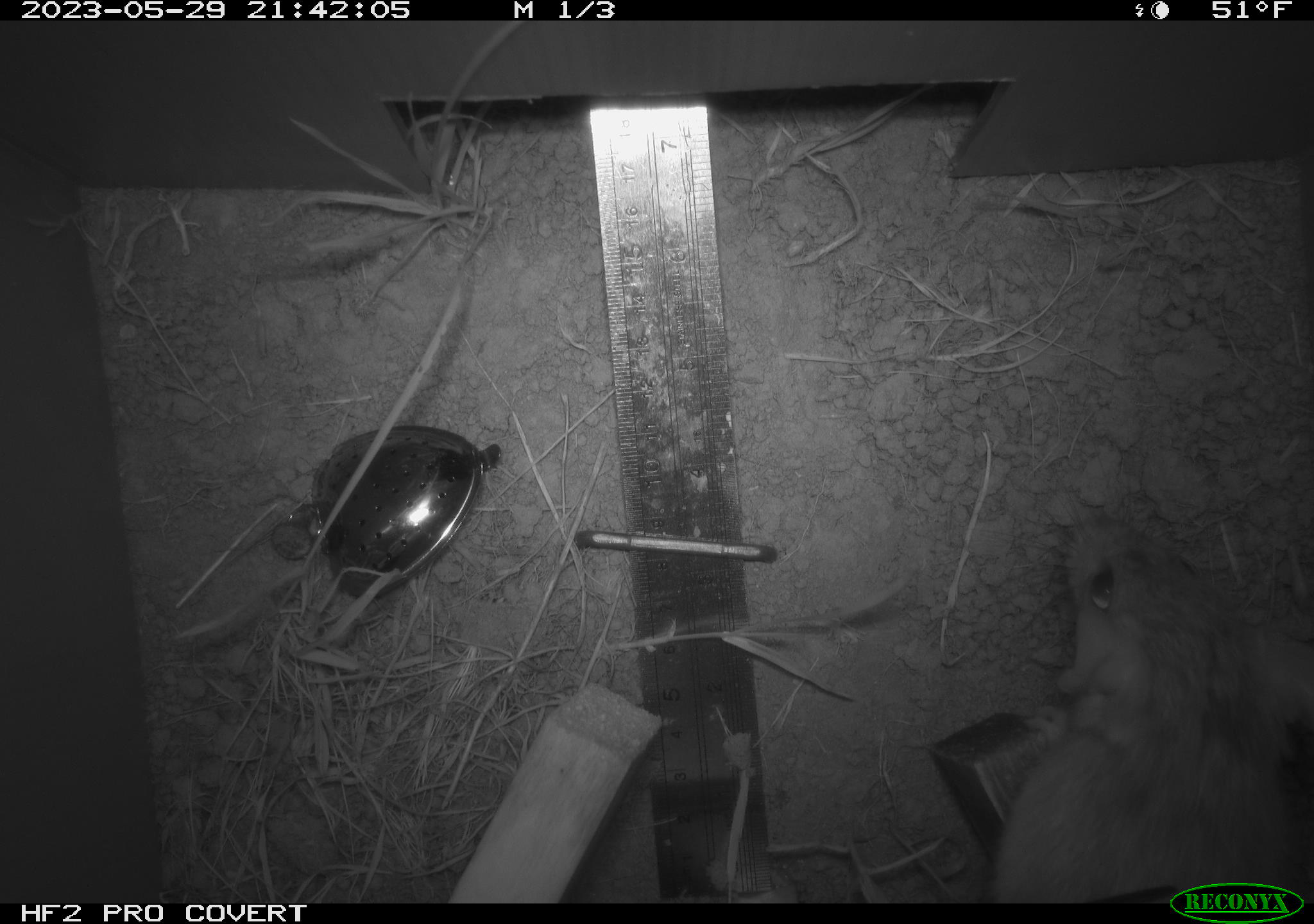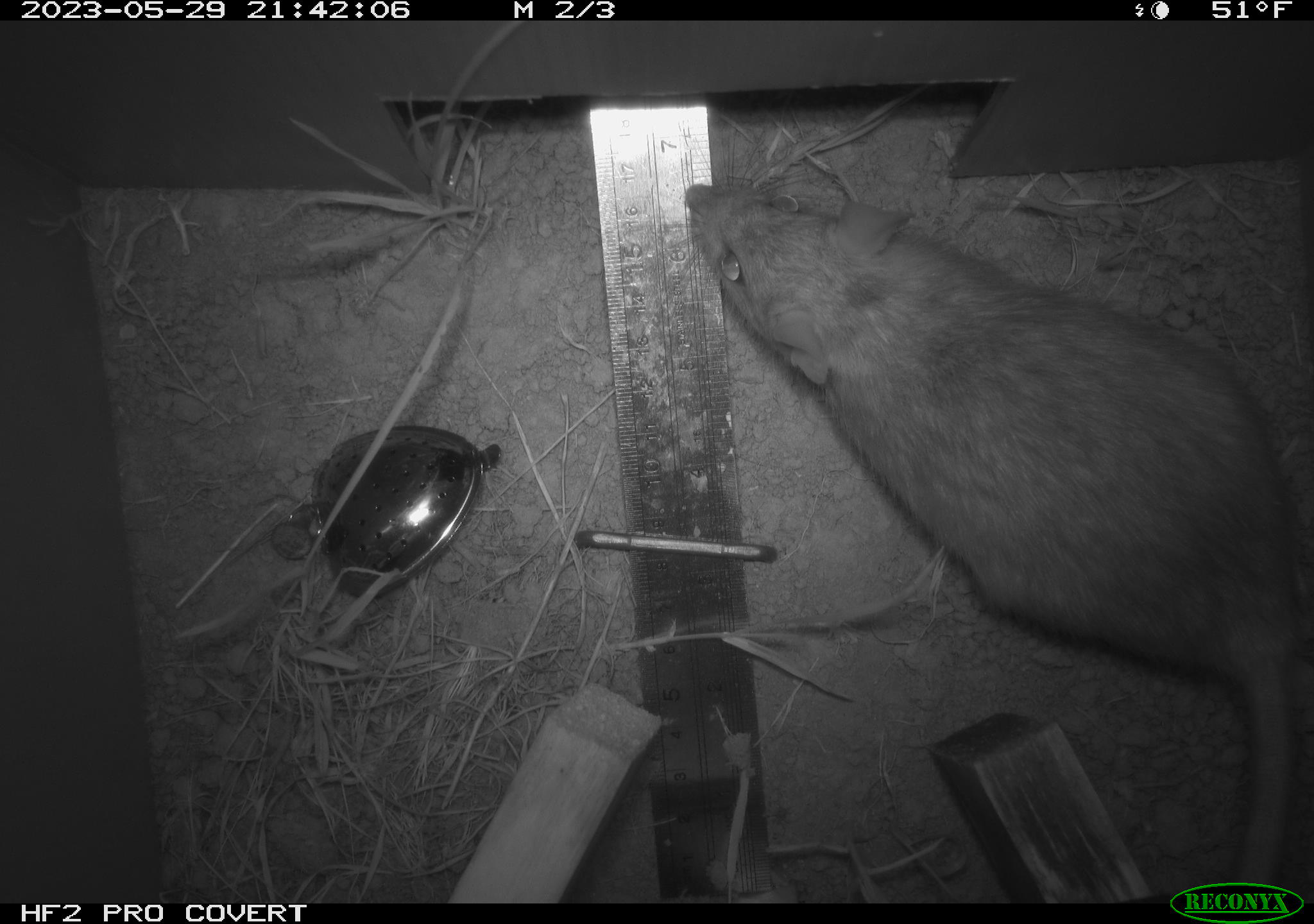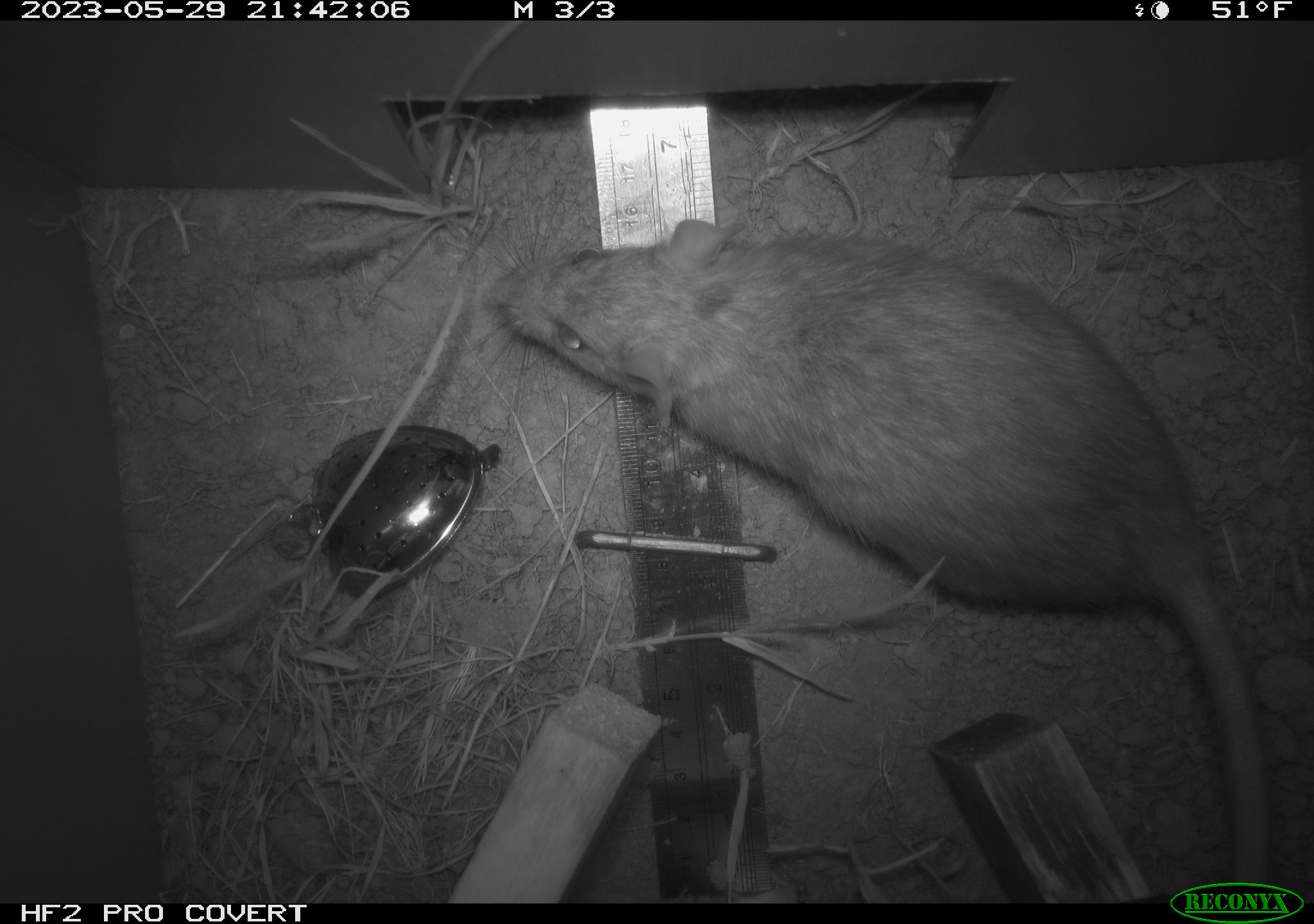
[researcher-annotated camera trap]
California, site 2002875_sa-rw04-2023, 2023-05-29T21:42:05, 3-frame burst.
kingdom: Animalia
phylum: Chordata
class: Mammalia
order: Rodentia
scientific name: Rodentia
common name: mouse species